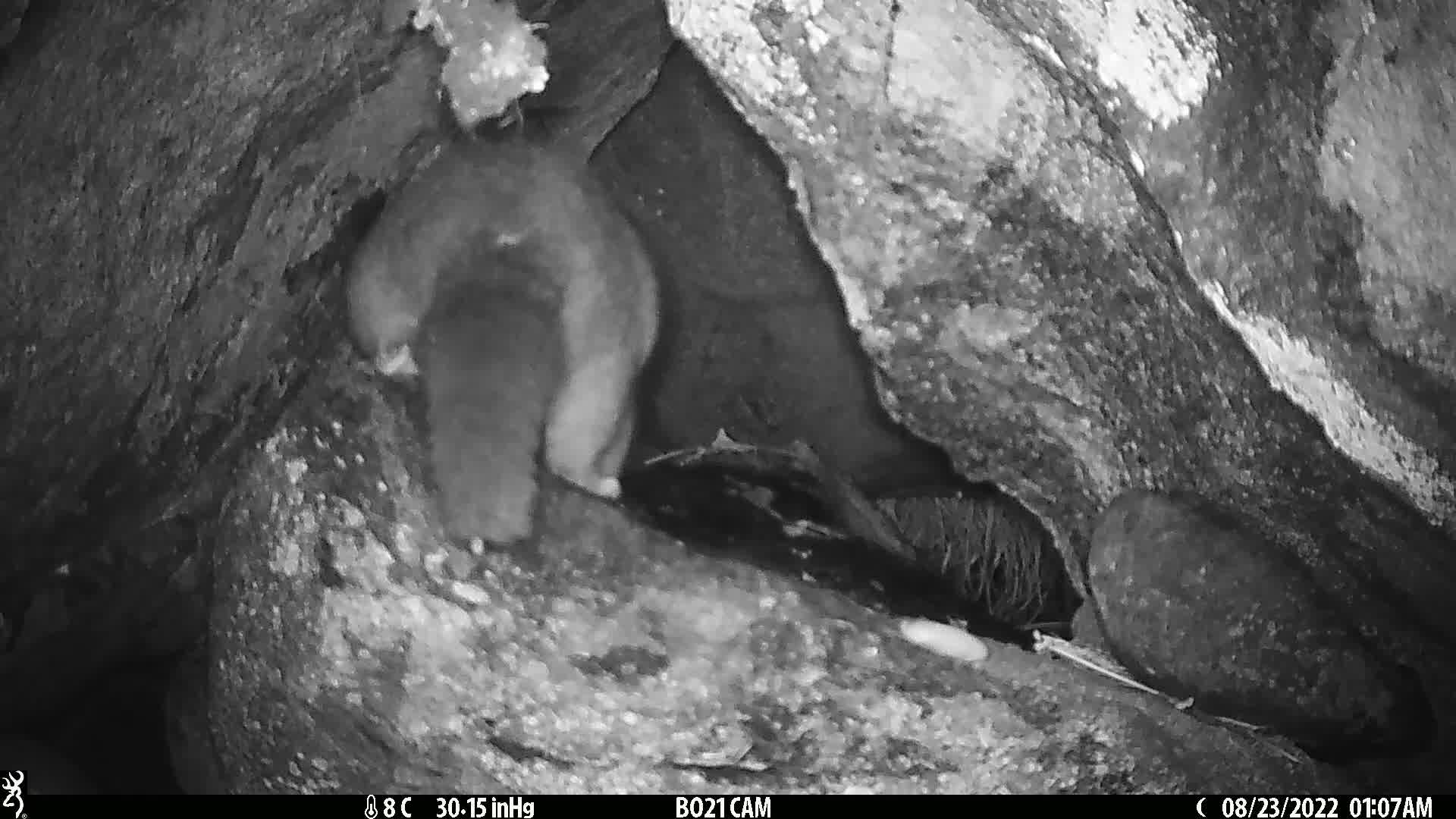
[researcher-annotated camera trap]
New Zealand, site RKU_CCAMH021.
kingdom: Animalia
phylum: Chordata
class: Mammalia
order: Diprotodontia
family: Phalangeridae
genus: Trichosurus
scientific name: Trichosurus vulpecula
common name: common brushtail possum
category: possum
Possum (common brushtail possum) (Trichosurus vulpecula).